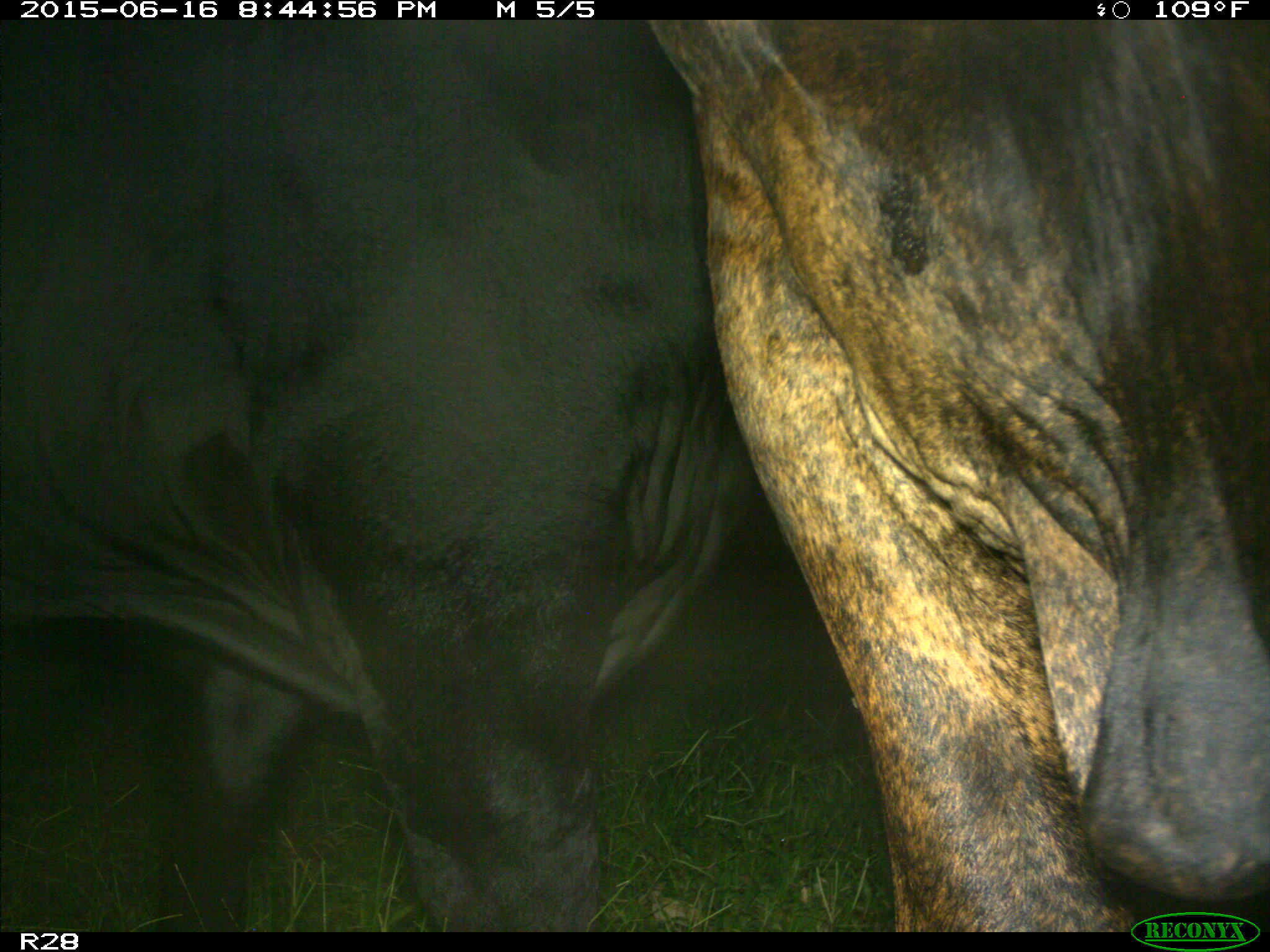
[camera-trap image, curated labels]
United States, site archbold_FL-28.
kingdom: Animalia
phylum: Chordata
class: Mammalia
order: Artiodactyla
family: Bovidae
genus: Bos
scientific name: Bos taurus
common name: domestic cow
Bos taurus (domestic cow).